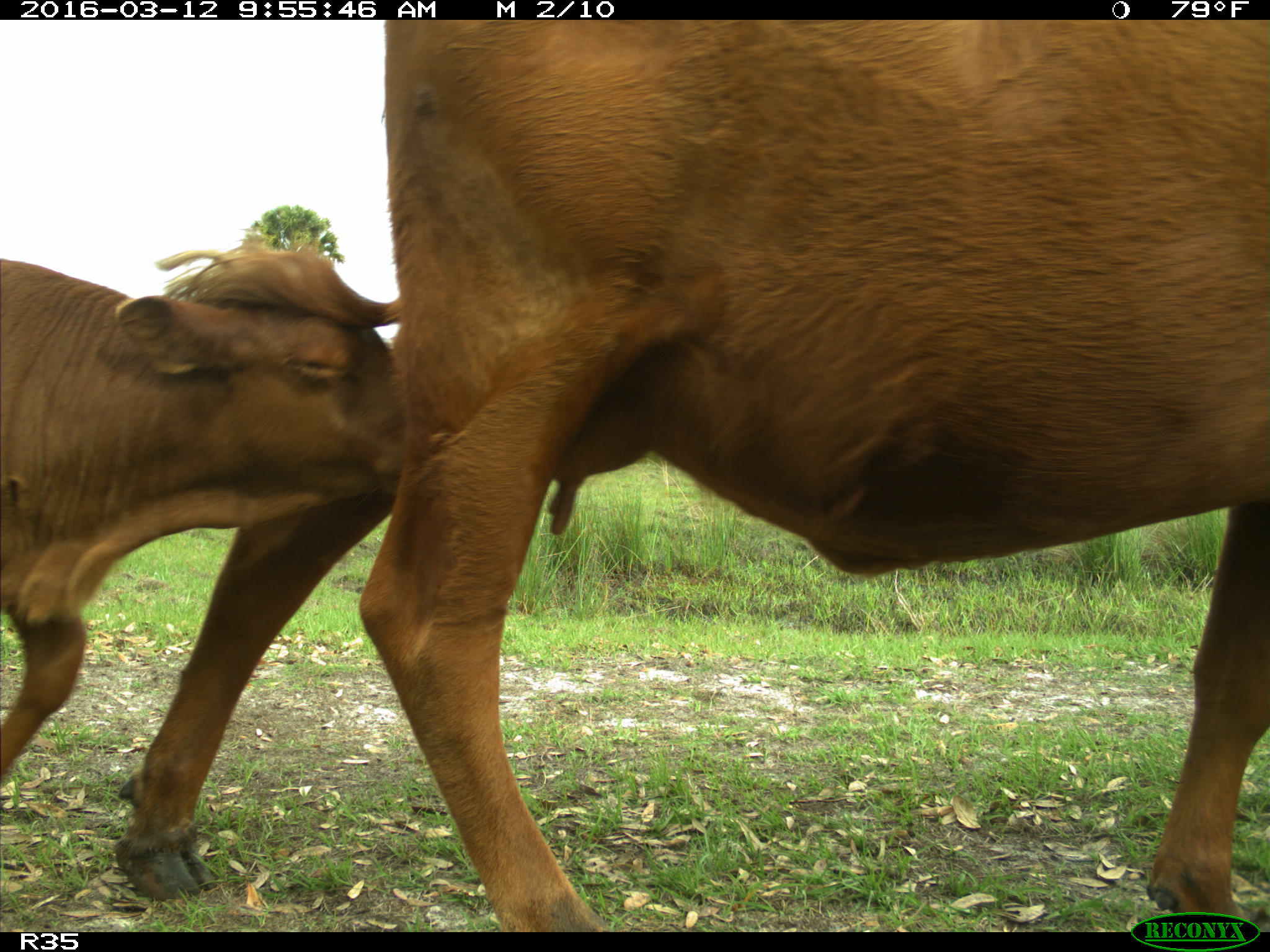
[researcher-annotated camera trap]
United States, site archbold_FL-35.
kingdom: Animalia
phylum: Chordata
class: Mammalia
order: Artiodactyla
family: Bovidae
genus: Bos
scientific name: Bos taurus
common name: domestic cow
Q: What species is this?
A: Bos taurus (domestic cow).